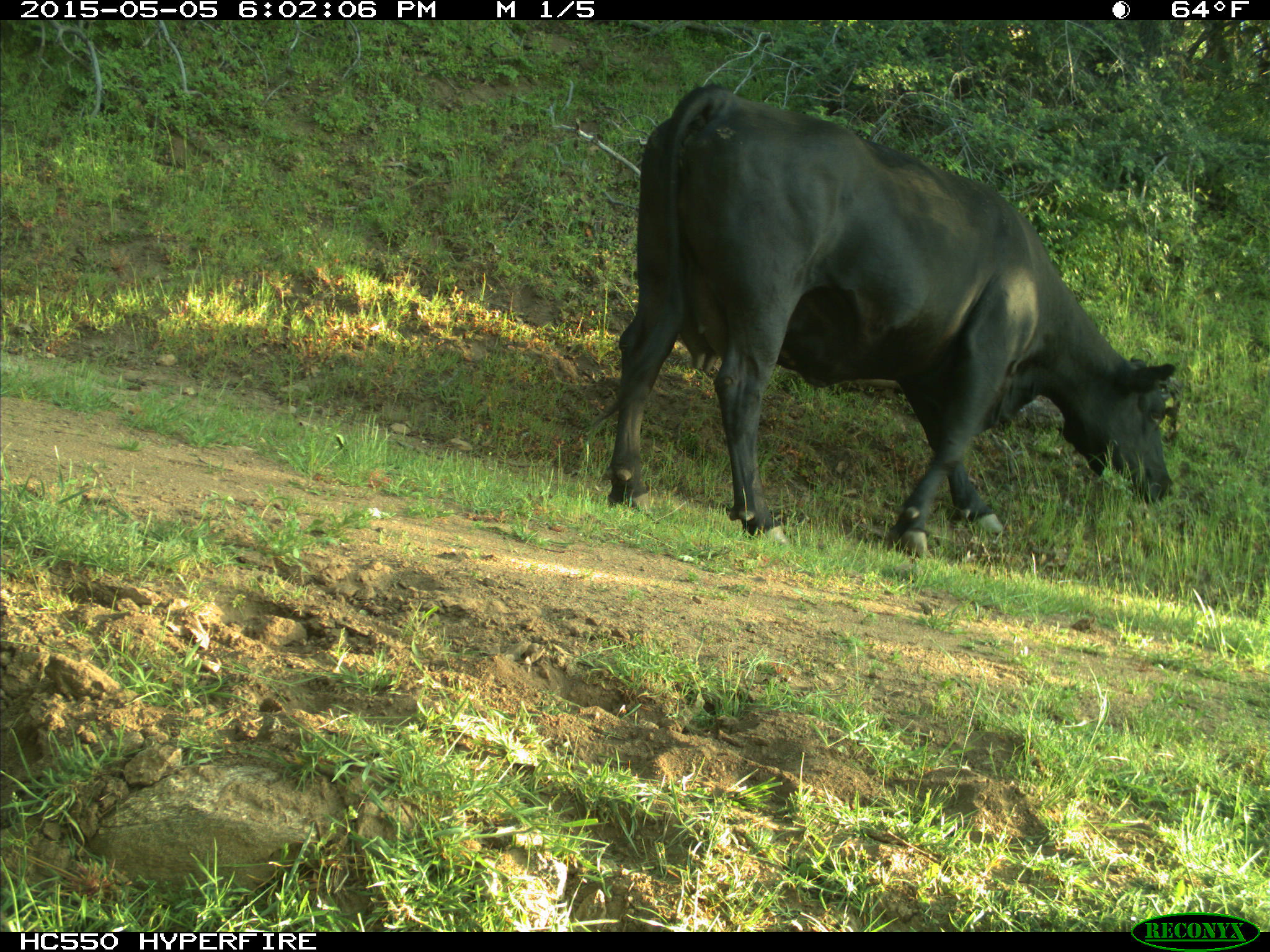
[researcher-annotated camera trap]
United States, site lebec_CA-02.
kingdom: Animalia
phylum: Chordata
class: Mammalia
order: Artiodactyla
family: Bovidae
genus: Bos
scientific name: Bos taurus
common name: domestic cow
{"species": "Bos taurus (domestic cow)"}